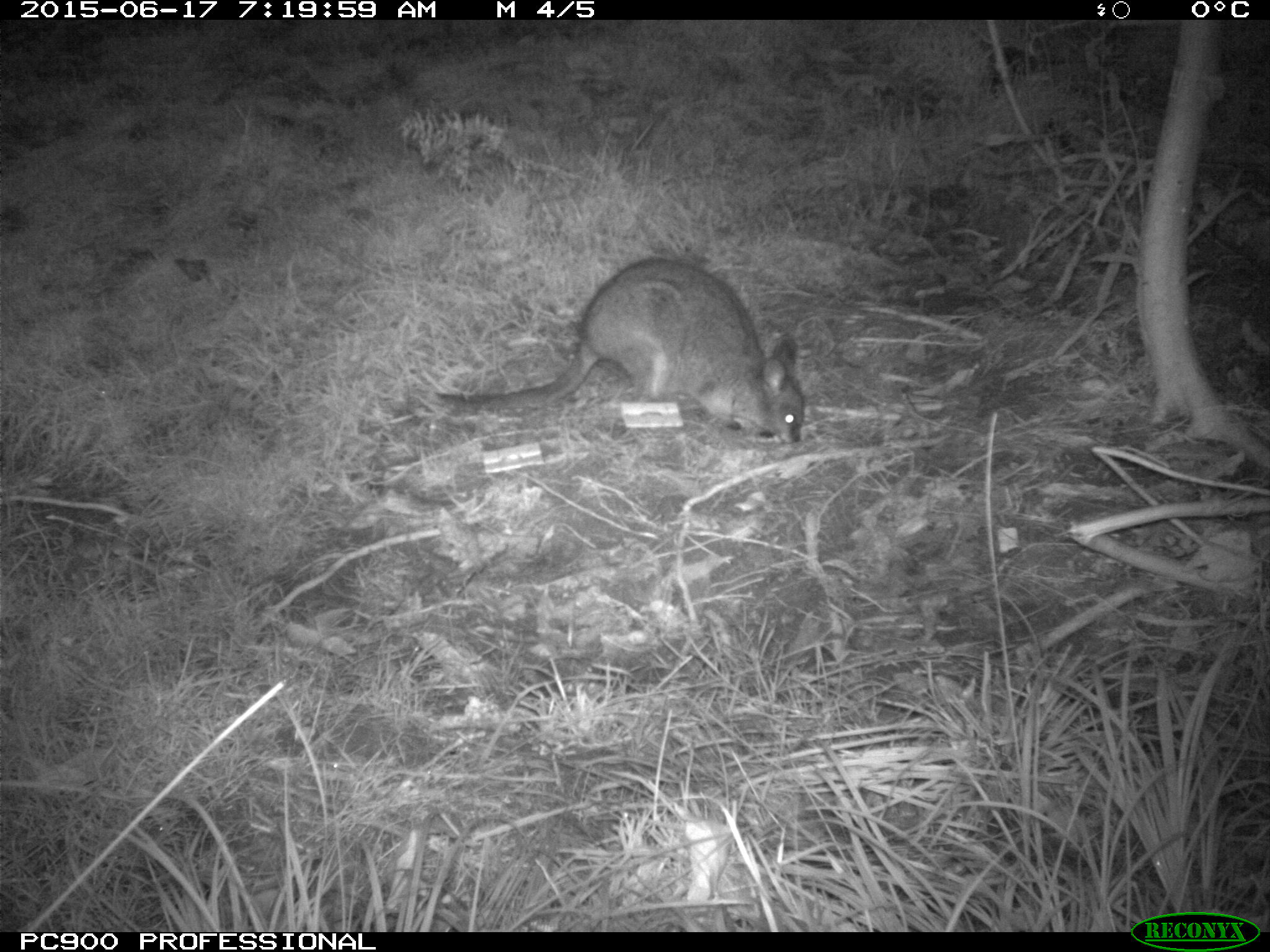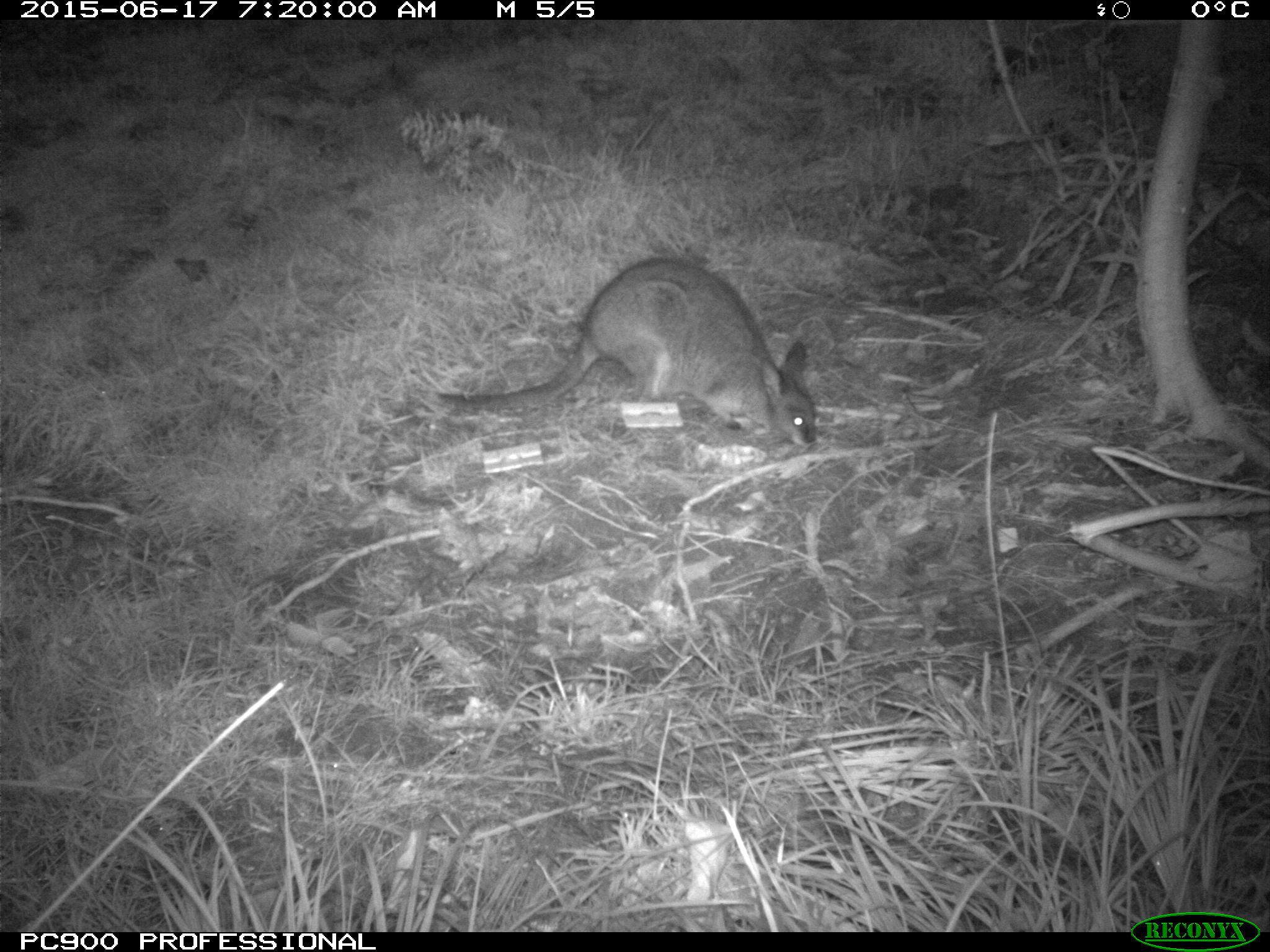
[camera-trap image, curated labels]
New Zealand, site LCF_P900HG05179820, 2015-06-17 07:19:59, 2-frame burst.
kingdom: Animalia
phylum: Chordata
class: Mammalia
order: Diprotodontia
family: Macropodidae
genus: Notamacropus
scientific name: Notamacropus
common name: wallaby